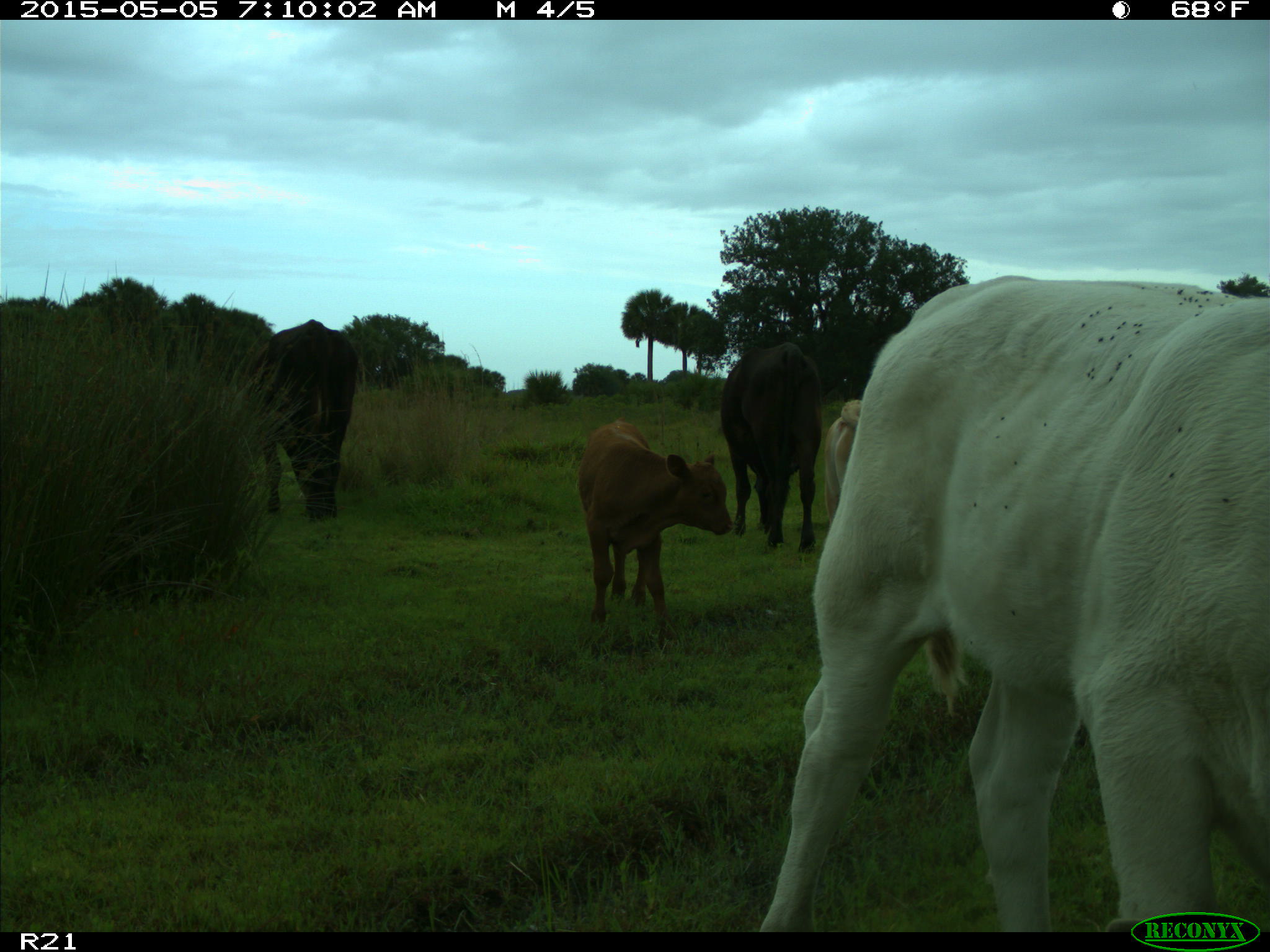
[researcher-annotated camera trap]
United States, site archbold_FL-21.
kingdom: Animalia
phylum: Chordata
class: Mammalia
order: Artiodactyla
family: Bovidae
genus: Bos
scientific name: Bos taurus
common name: domestic cow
Bos taurus (domestic cow).